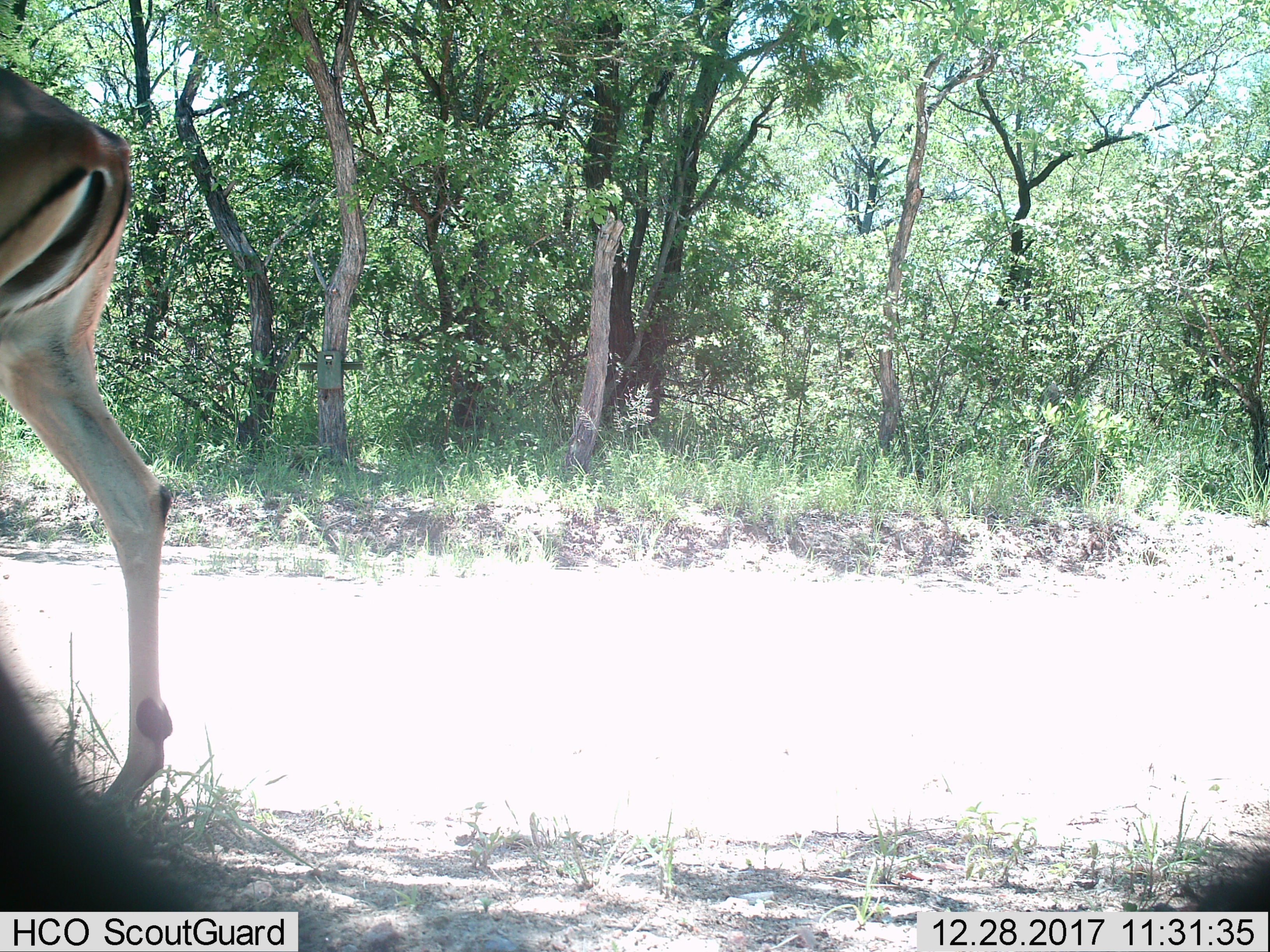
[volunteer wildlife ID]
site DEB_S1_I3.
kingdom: Animalia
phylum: Chordata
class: Mammalia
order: Artiodactyla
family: Bovidae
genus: Aepyceros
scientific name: Aepyceros melampus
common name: impala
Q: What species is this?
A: Impala (Aepyceros melampus).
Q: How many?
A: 1.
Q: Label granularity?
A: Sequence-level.